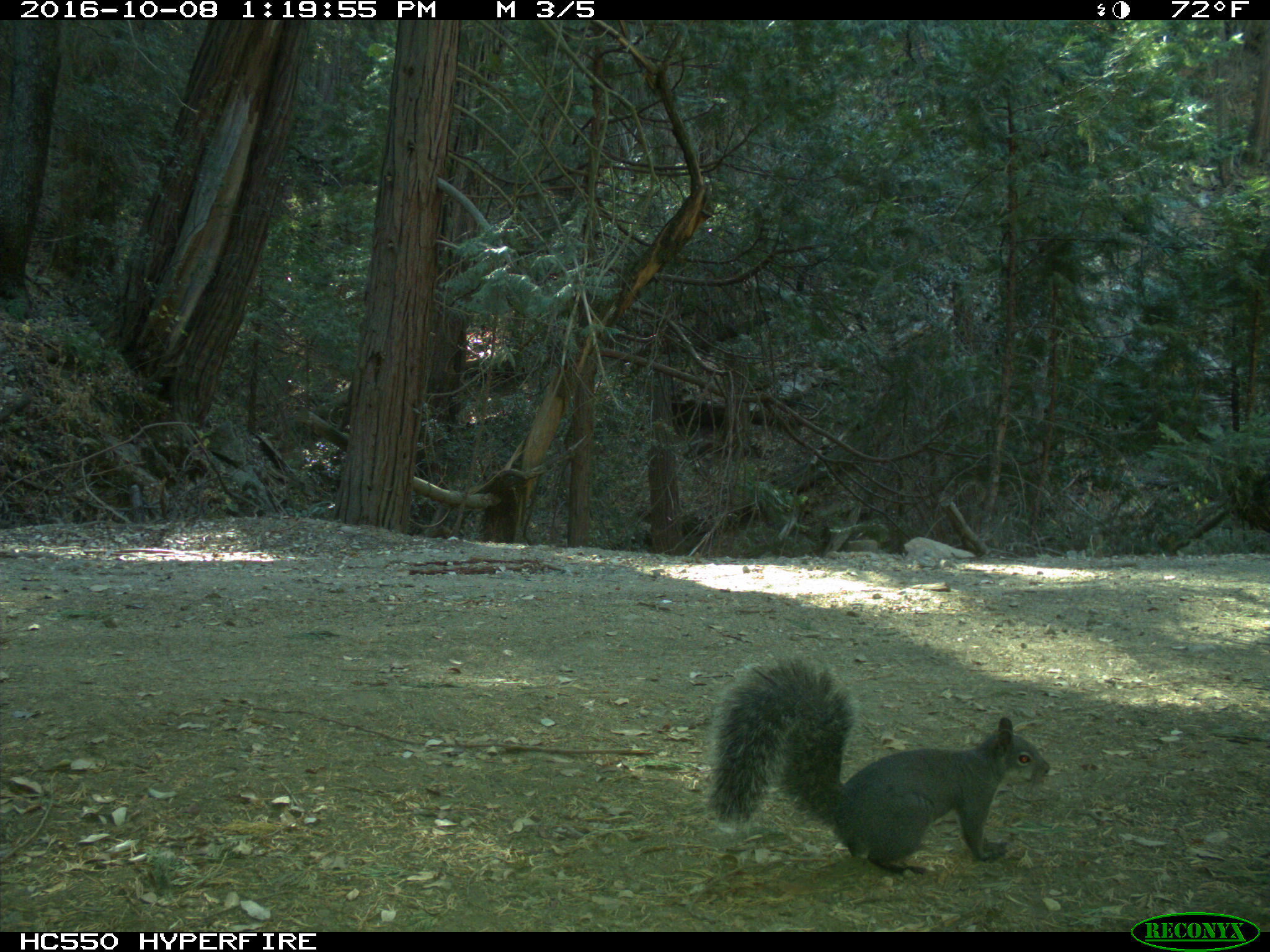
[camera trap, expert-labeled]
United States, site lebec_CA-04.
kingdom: Animalia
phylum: Chordata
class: Mammalia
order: Rodentia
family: Sciuridae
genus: Sciurus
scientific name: Sciurus carolinensis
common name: eastern gray squirrel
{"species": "Sciurus carolinensis (eastern gray squirrel)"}